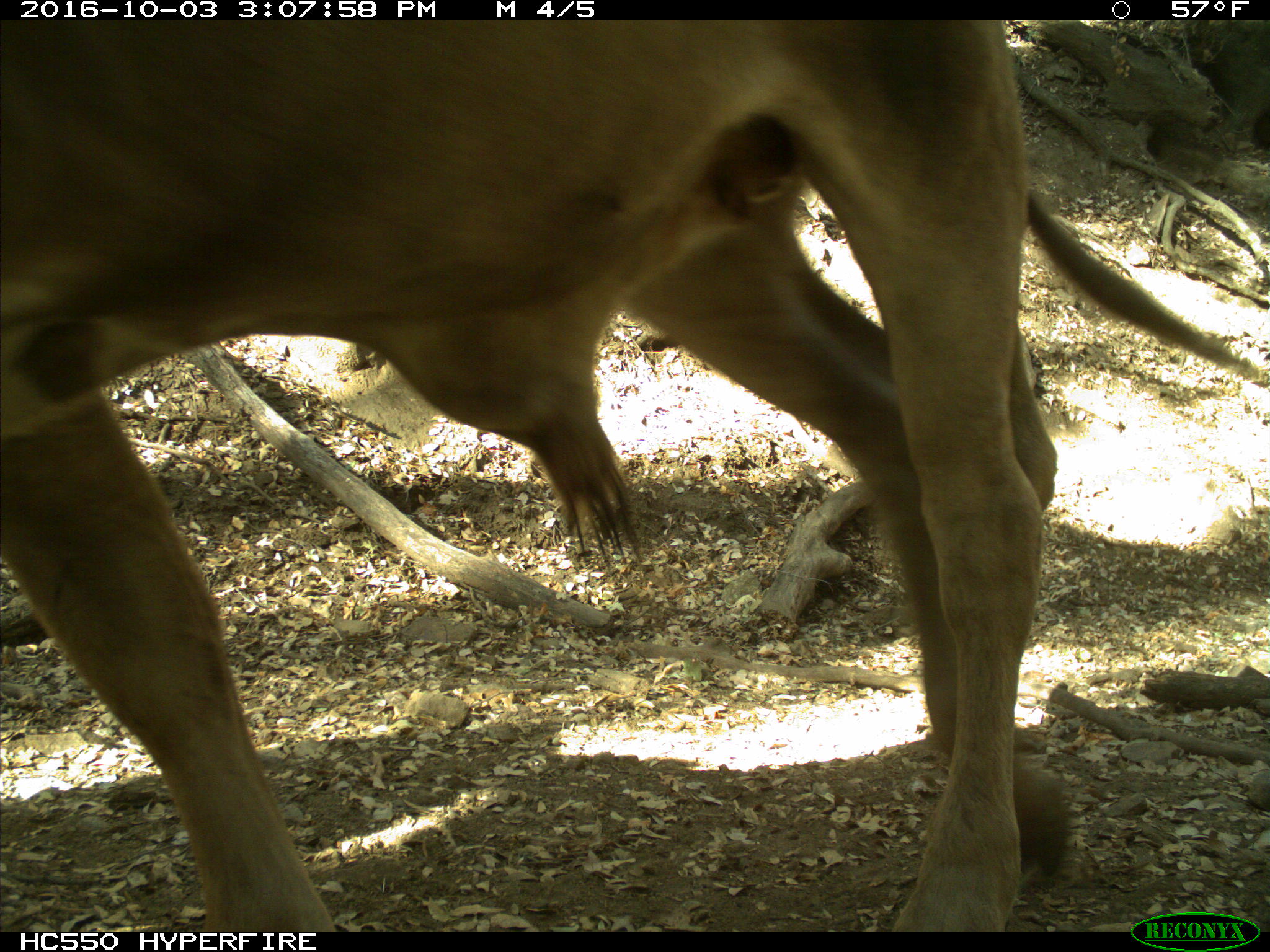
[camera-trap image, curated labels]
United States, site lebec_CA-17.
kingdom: Animalia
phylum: Chordata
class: Mammalia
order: Artiodactyla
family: Bovidae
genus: Bos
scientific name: Bos taurus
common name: domestic cow